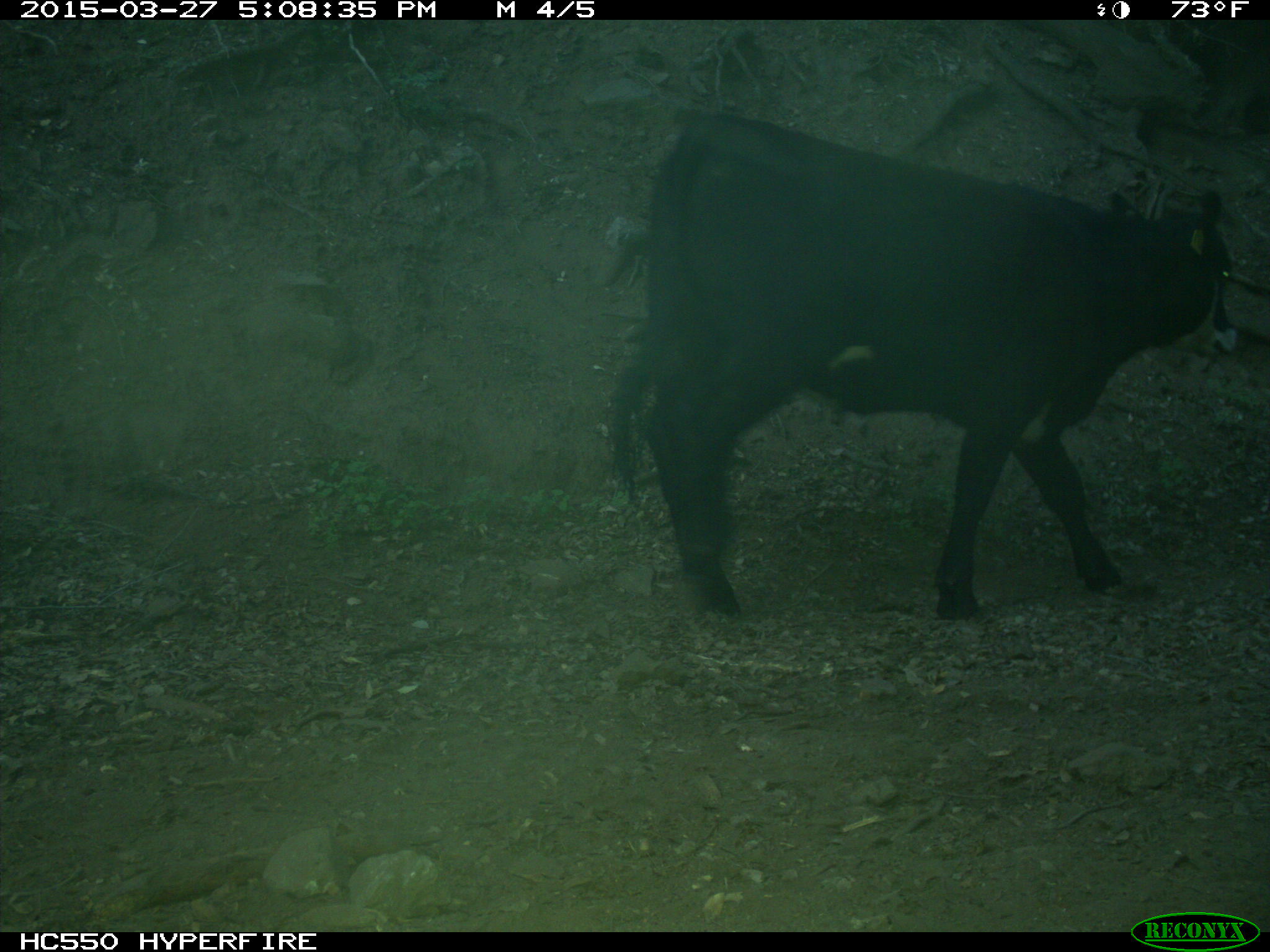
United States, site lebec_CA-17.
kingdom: Animalia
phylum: Chordata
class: Mammalia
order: Artiodactyla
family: Bovidae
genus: Bos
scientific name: Bos taurus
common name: domestic cow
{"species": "Bos taurus (domestic cow)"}